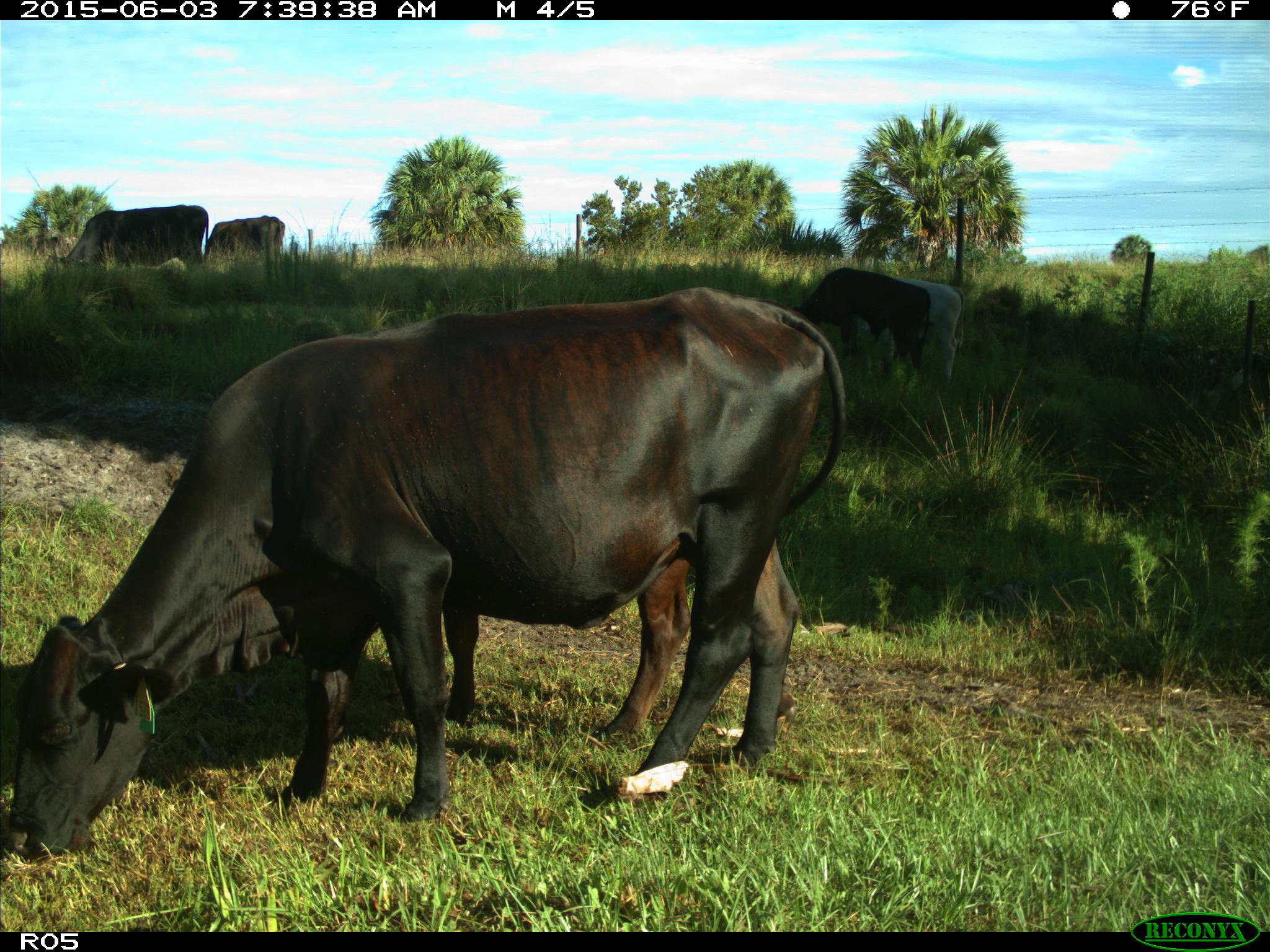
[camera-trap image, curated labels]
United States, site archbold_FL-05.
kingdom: Animalia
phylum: Chordata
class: Mammalia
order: Artiodactyla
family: Bovidae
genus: Bos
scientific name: Bos taurus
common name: domestic cow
Bos taurus (domestic cow).